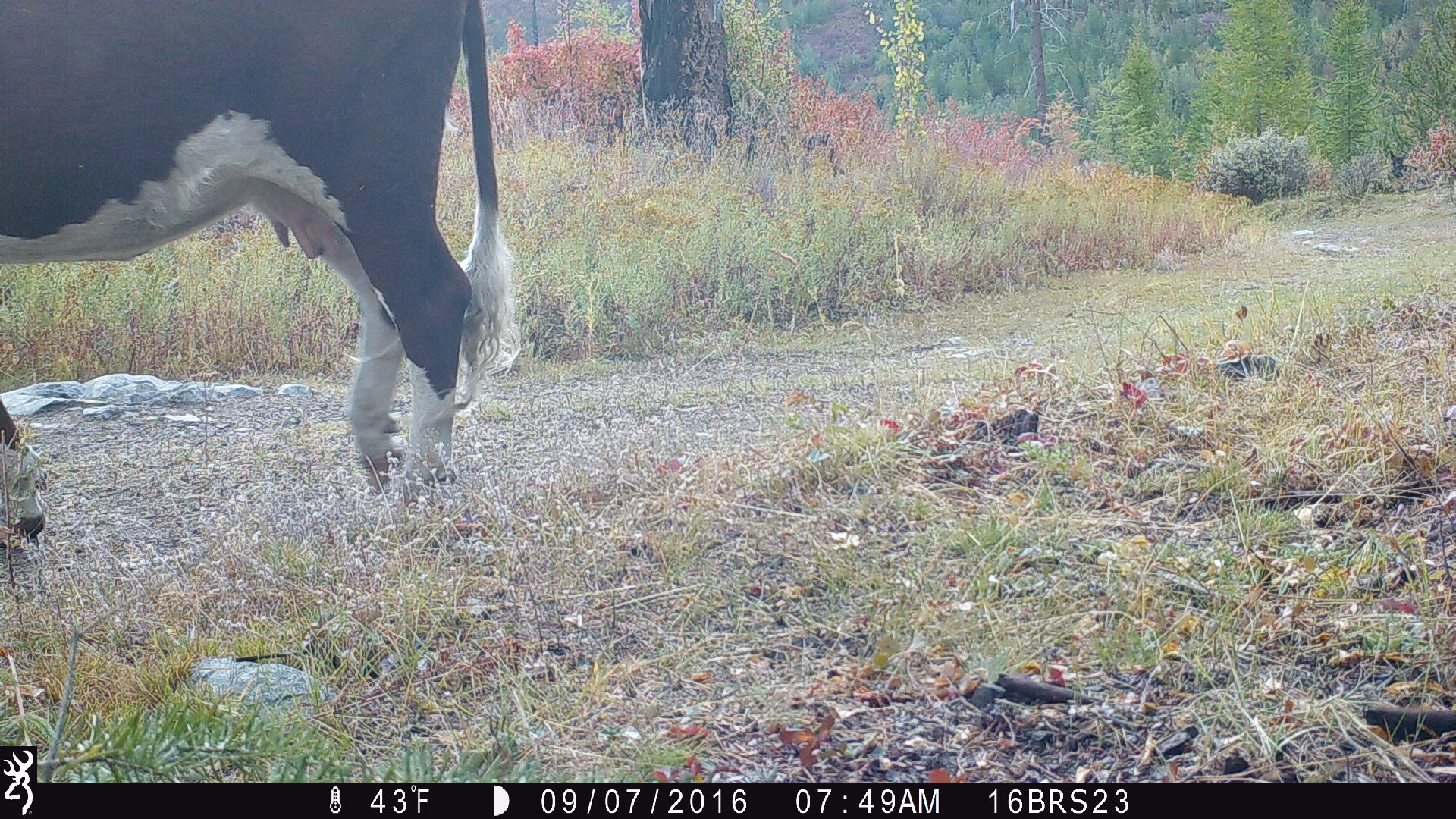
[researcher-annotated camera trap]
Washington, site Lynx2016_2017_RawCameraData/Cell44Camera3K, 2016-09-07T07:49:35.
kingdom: Animalia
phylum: Chordata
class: Mammalia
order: Artiodactyla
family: Bovidae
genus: Bos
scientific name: Bos taurus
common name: domestic cattle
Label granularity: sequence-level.